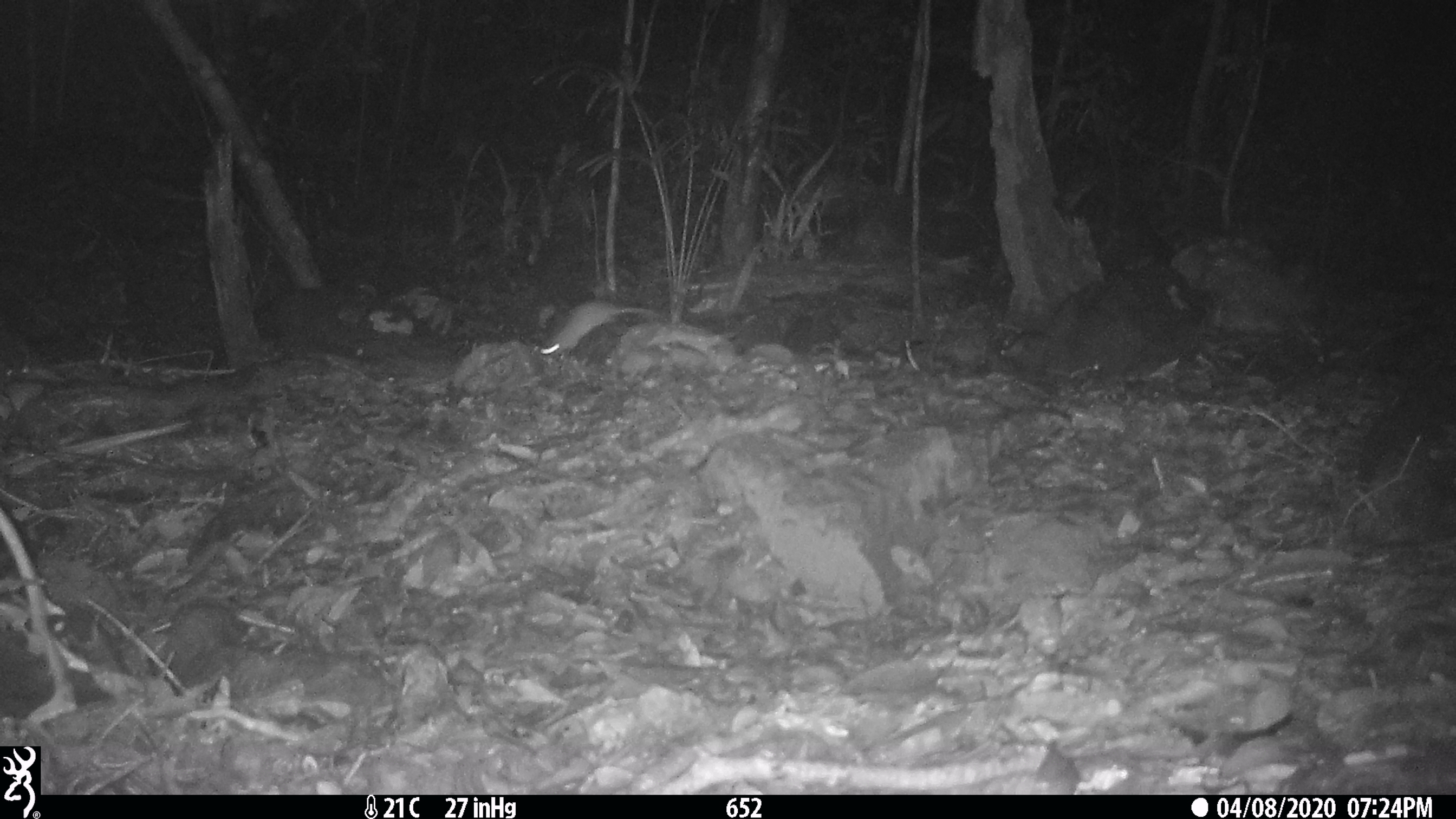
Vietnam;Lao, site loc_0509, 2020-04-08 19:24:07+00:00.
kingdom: Animalia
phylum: Chordata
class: Mammalia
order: Rodentia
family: Muridae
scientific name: Muridae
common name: old-world mice and rats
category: unidentified murid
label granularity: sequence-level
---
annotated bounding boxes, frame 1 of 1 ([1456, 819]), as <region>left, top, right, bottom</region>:
unidentified murid: <region>539, 300, 662, 356</region>